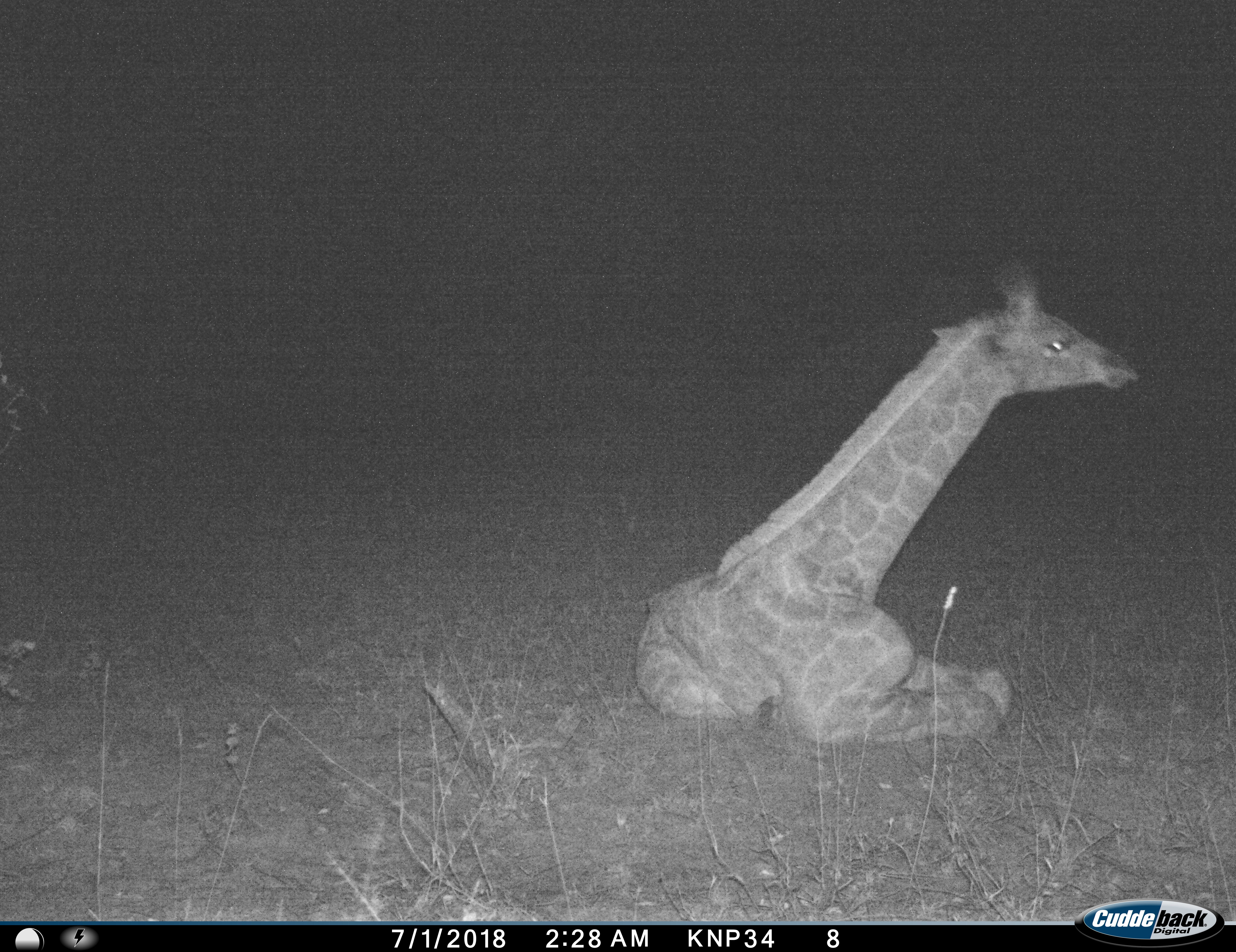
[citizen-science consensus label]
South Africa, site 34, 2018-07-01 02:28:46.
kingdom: Animalia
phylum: Chordata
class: Mammalia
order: Artiodactyla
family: Giraffidae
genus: Giraffa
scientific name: Giraffa camelopardalis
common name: giraffe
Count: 1.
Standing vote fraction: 0%.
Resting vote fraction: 100%.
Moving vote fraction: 0%.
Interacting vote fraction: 0%.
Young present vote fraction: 40%.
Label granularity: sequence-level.